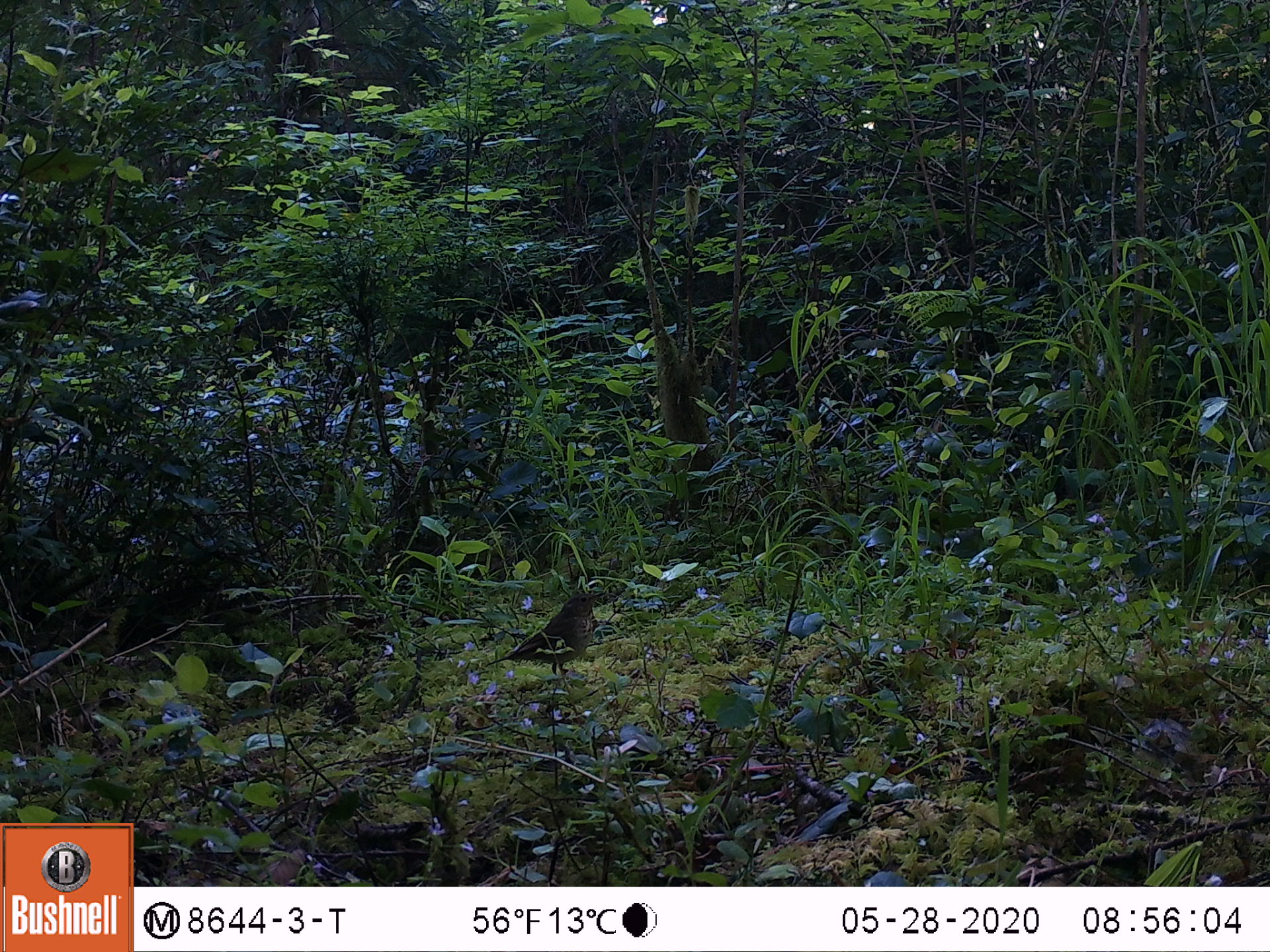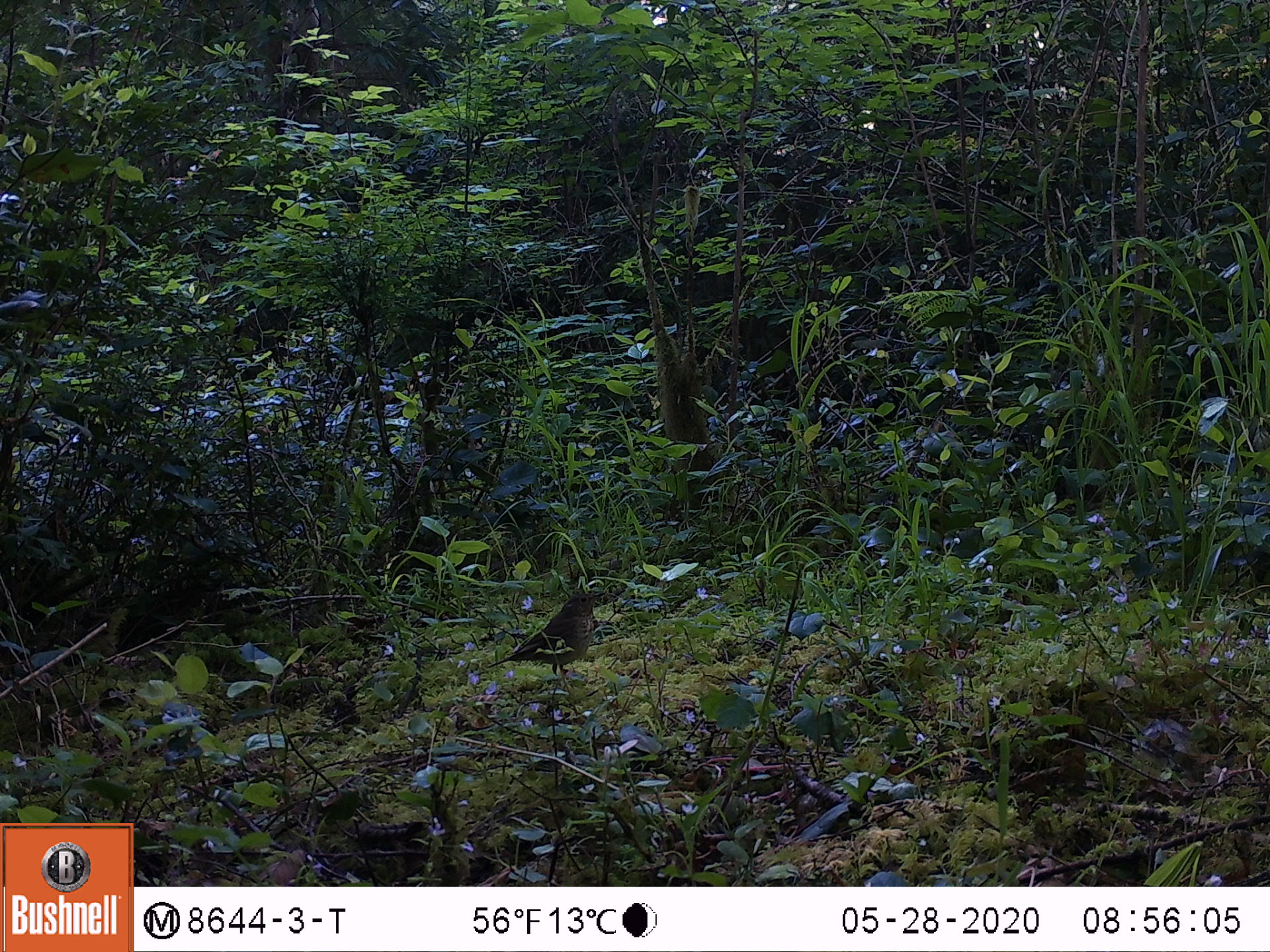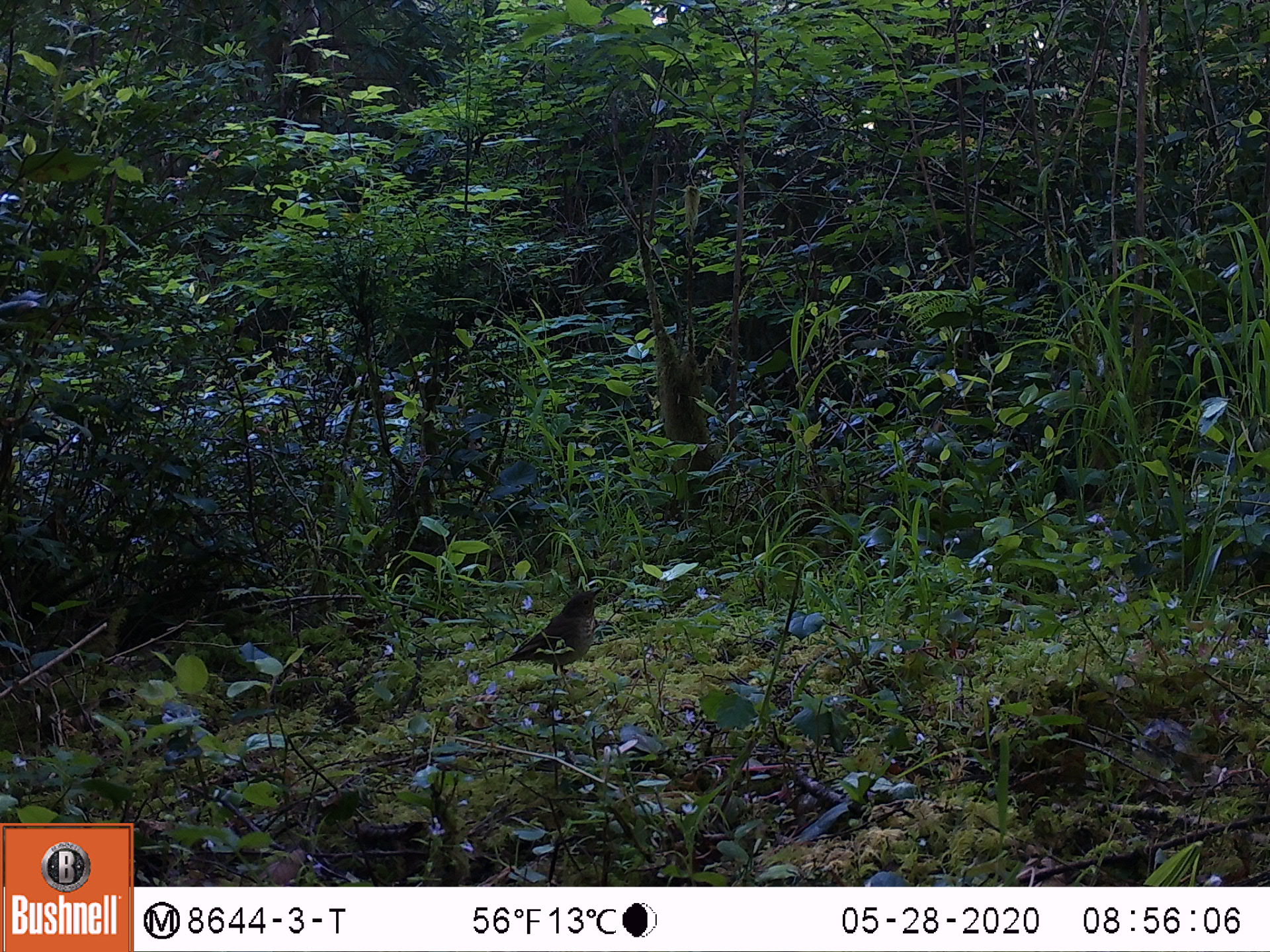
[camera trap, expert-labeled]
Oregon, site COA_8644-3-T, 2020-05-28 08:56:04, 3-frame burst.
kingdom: Animalia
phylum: Chordata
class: Aves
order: Passeriformes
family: Turdidae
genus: Catharus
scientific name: Catharus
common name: brown thrushes and nightingale-thrushes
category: catharus species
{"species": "catharus species (brown thrushes and nightingale-thrushes) (Catharus)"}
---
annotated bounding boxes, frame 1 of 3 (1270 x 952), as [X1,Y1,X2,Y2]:
catharus species: [469,580,627,700]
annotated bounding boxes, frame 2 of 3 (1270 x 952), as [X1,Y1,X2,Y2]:
catharus species: [473,580,618,697]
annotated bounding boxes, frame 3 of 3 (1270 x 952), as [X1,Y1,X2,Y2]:
catharus species: [469,569,623,696]